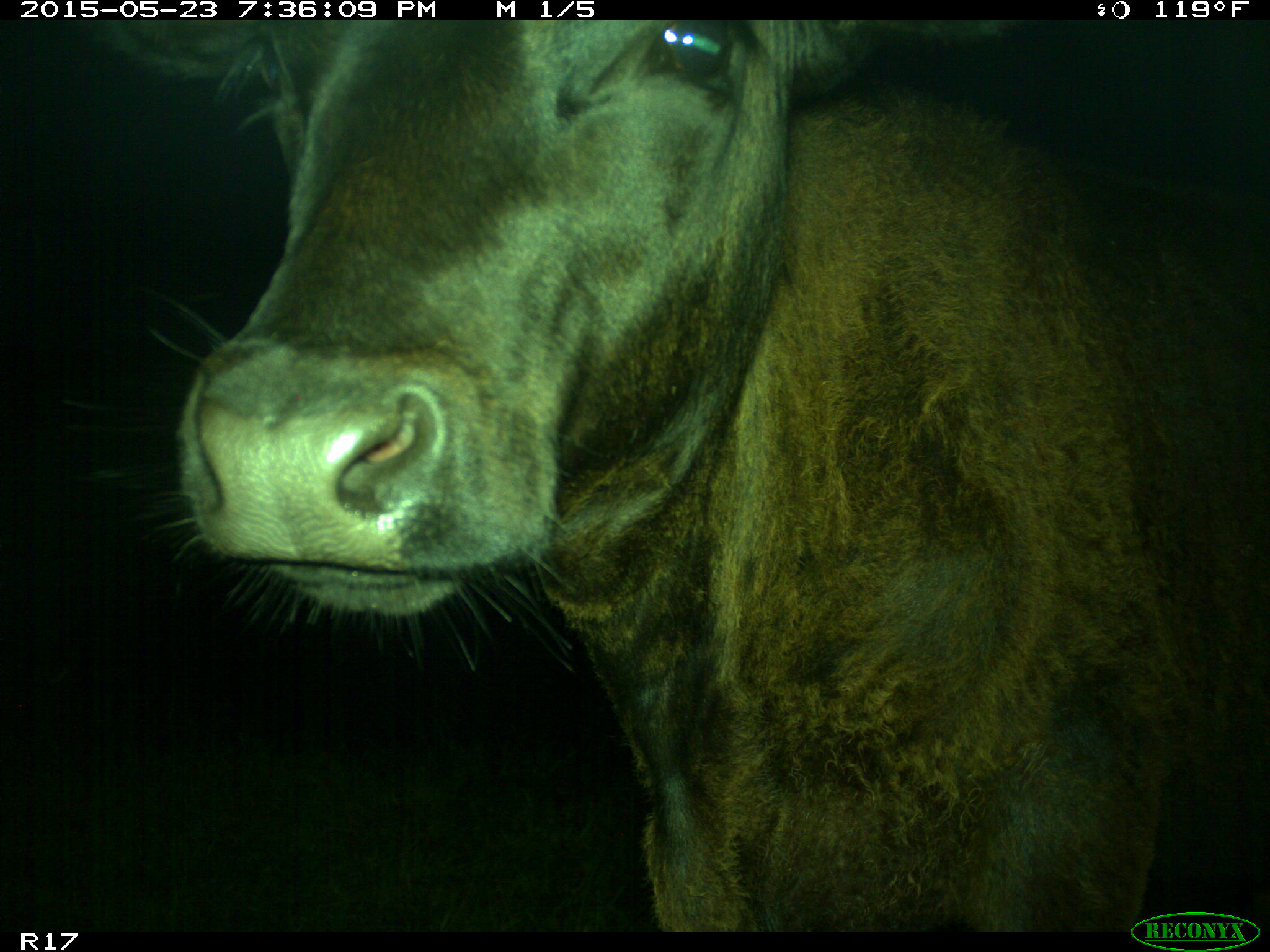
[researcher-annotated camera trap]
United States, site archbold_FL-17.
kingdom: Animalia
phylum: Chordata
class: Mammalia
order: Artiodactyla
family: Bovidae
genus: Bos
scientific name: Bos taurus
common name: domestic cow